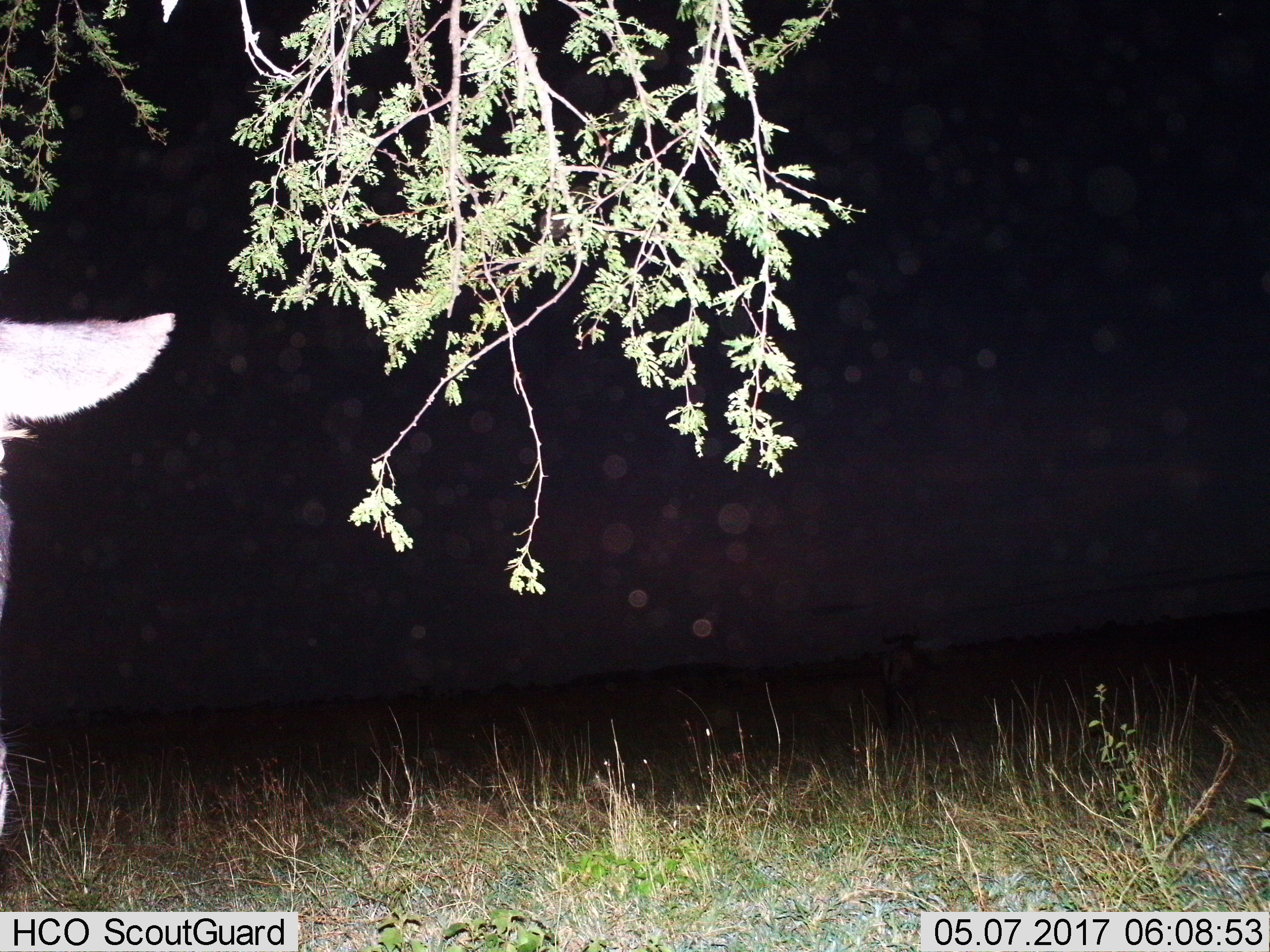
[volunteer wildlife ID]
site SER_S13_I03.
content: unidentified animal